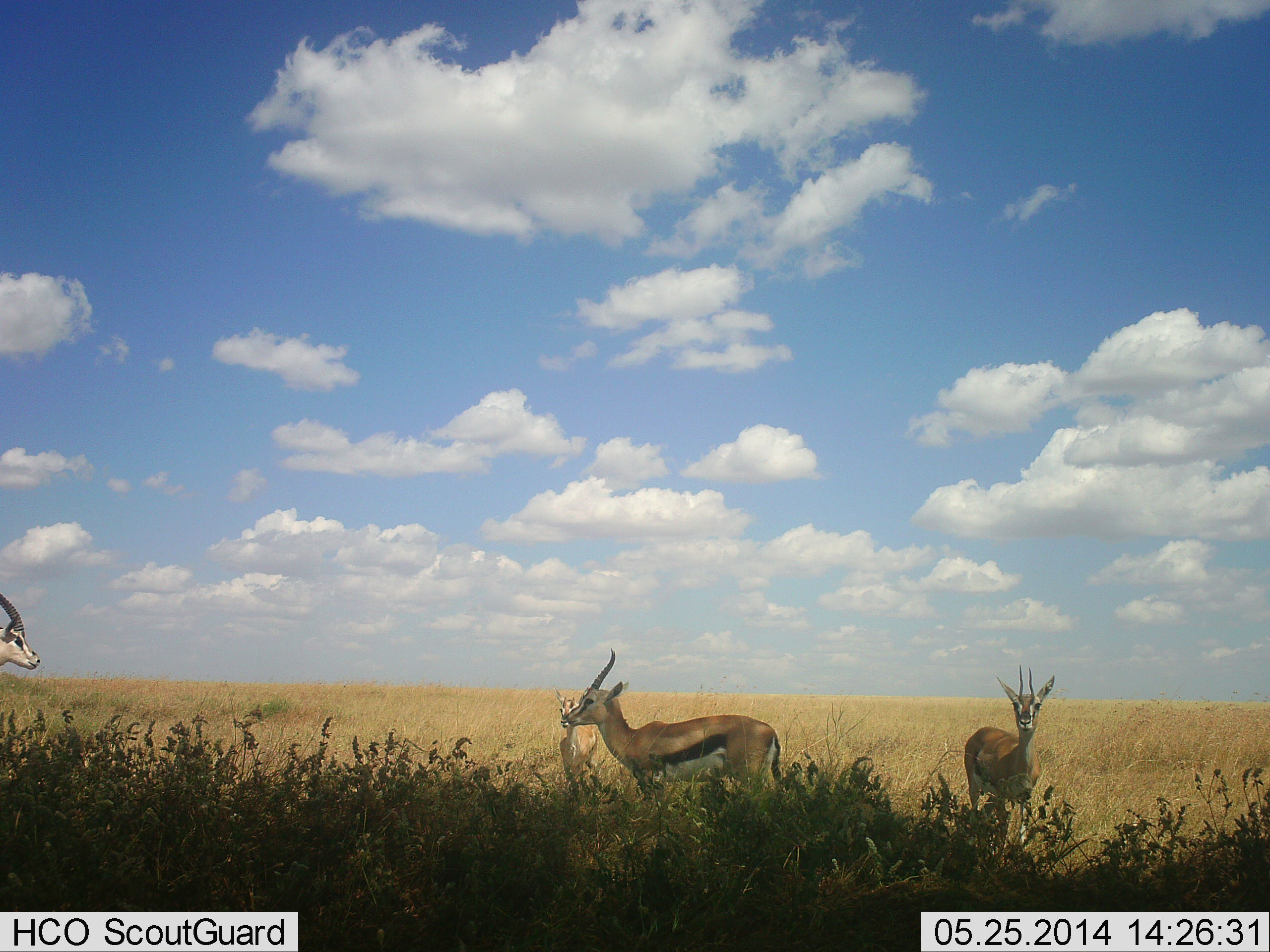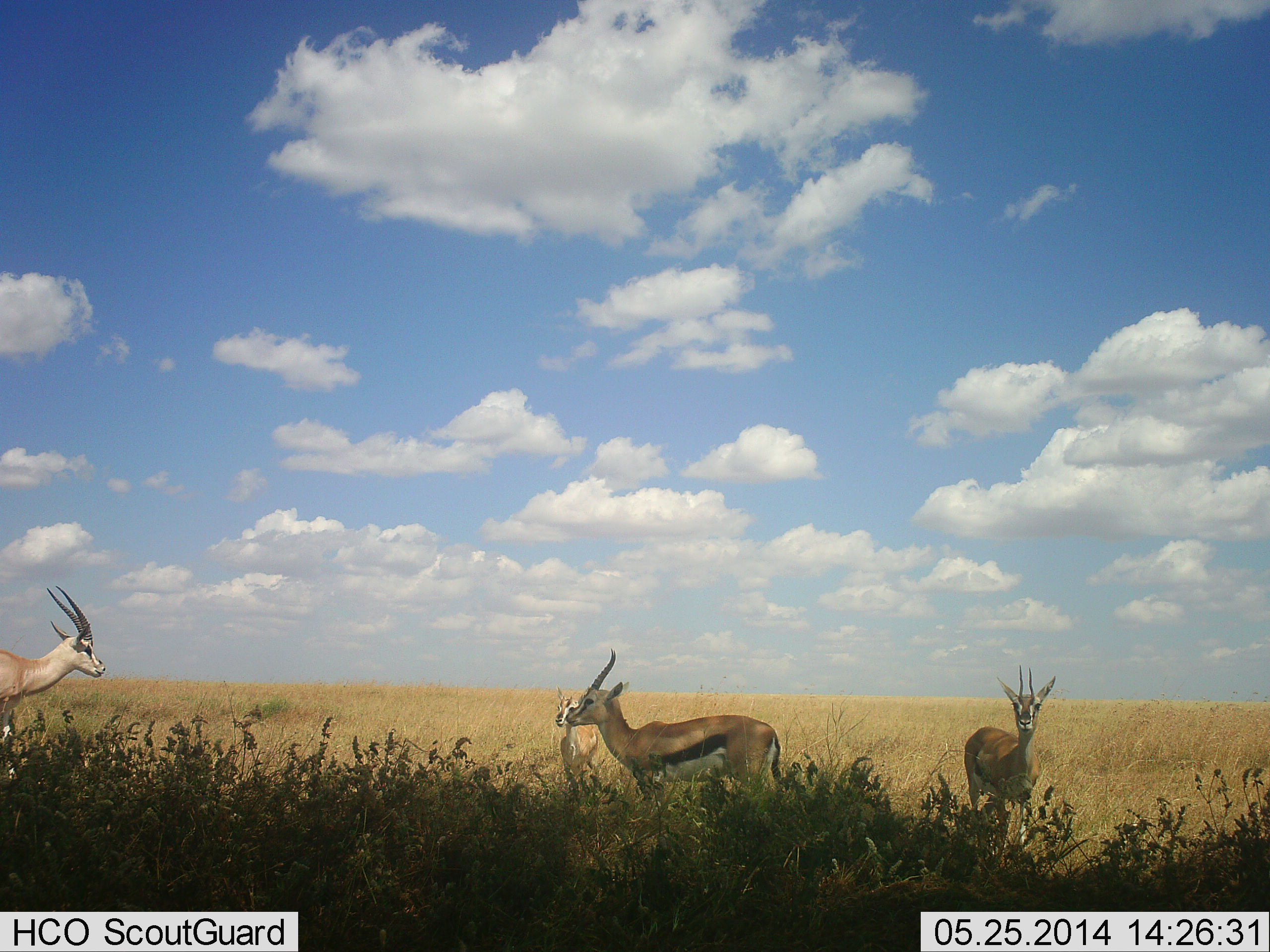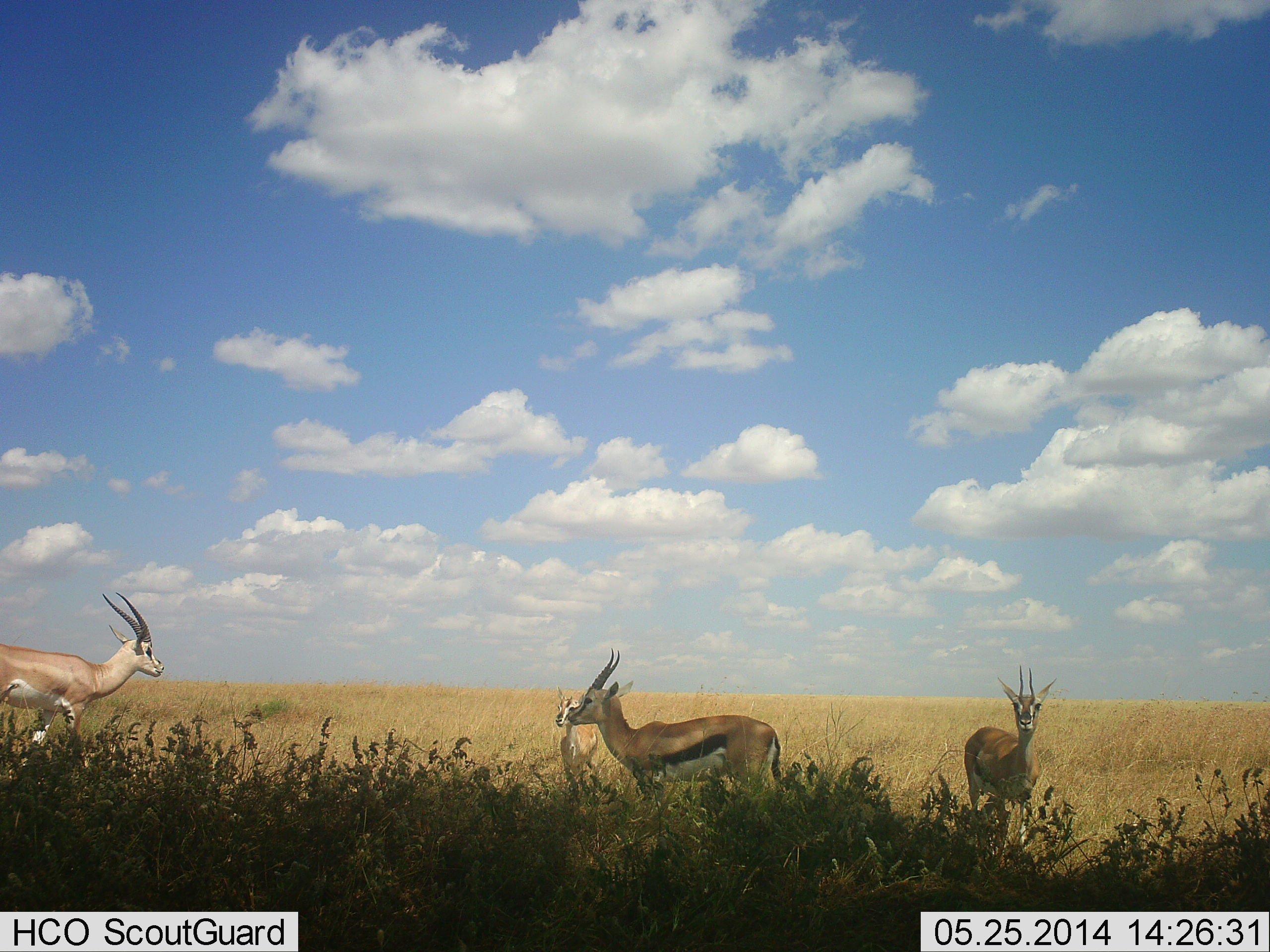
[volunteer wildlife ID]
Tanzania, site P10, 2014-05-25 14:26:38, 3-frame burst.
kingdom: Animalia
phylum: Chordata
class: Mammalia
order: Artiodactyla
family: Bovidae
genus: Eudorcas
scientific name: Eudorcas thomsonii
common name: thomson's gazelle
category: gazellethomsons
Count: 3.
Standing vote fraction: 100%.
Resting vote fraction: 0%.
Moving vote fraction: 11%.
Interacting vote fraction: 0%.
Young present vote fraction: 0%.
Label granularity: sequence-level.